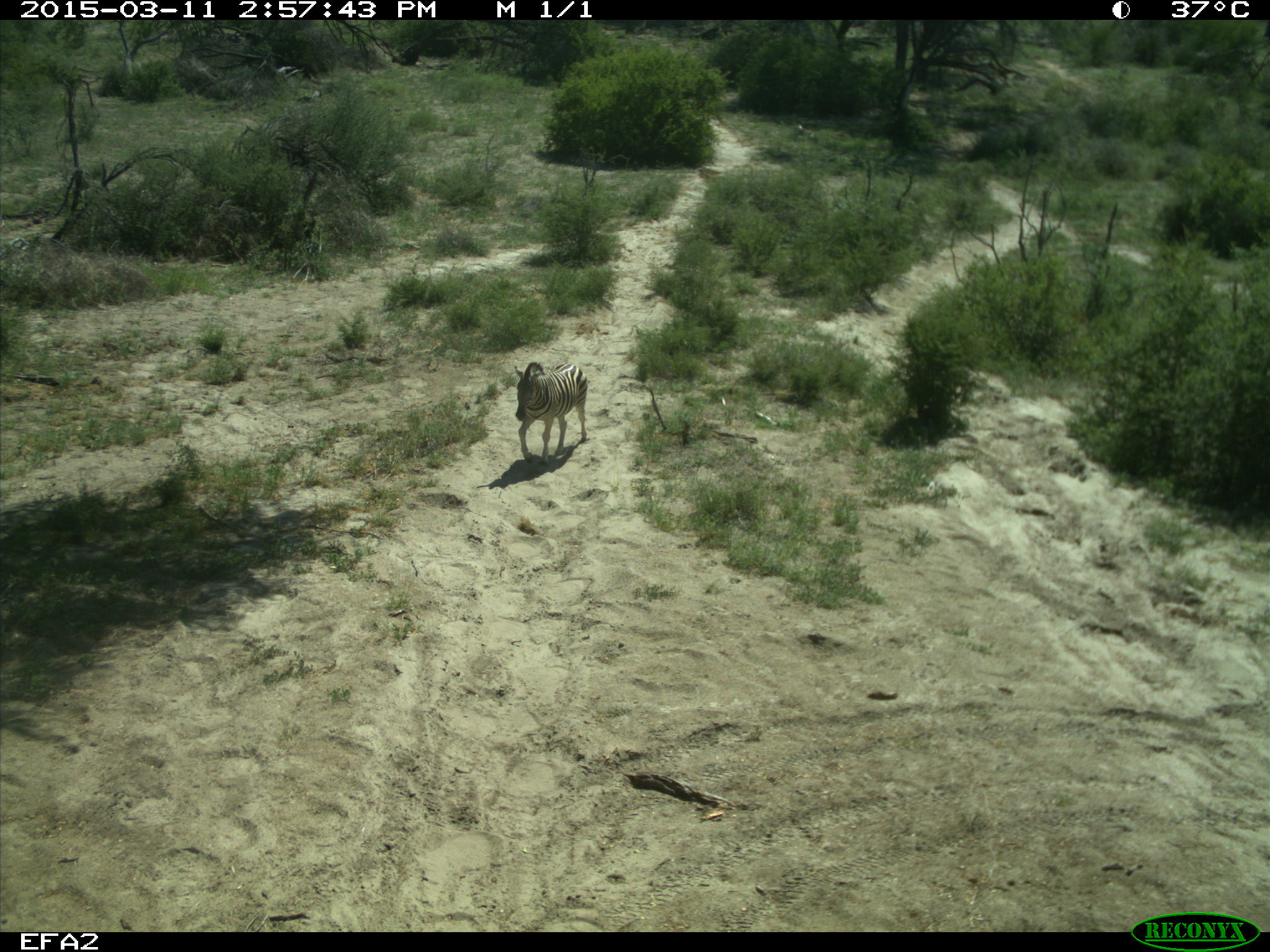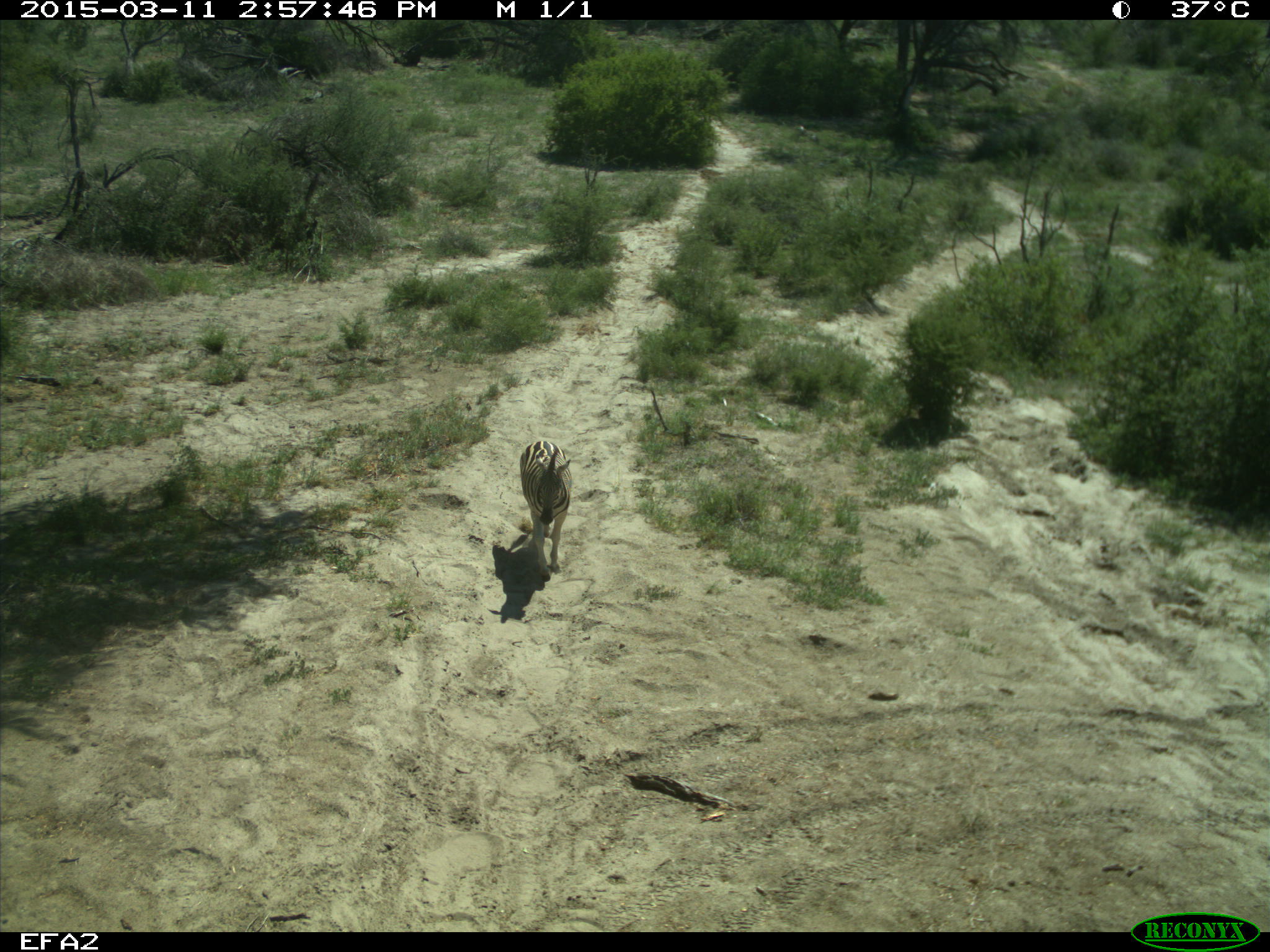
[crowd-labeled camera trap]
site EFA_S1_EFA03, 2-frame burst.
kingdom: Animalia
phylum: Chordata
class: Mammalia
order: Perissodactyla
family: Equidae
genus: Equus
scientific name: Equus quagga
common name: plains zebra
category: zebraplains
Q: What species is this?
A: Zebraplains (plains zebra) (Equus quagga).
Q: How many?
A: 1.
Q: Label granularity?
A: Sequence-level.